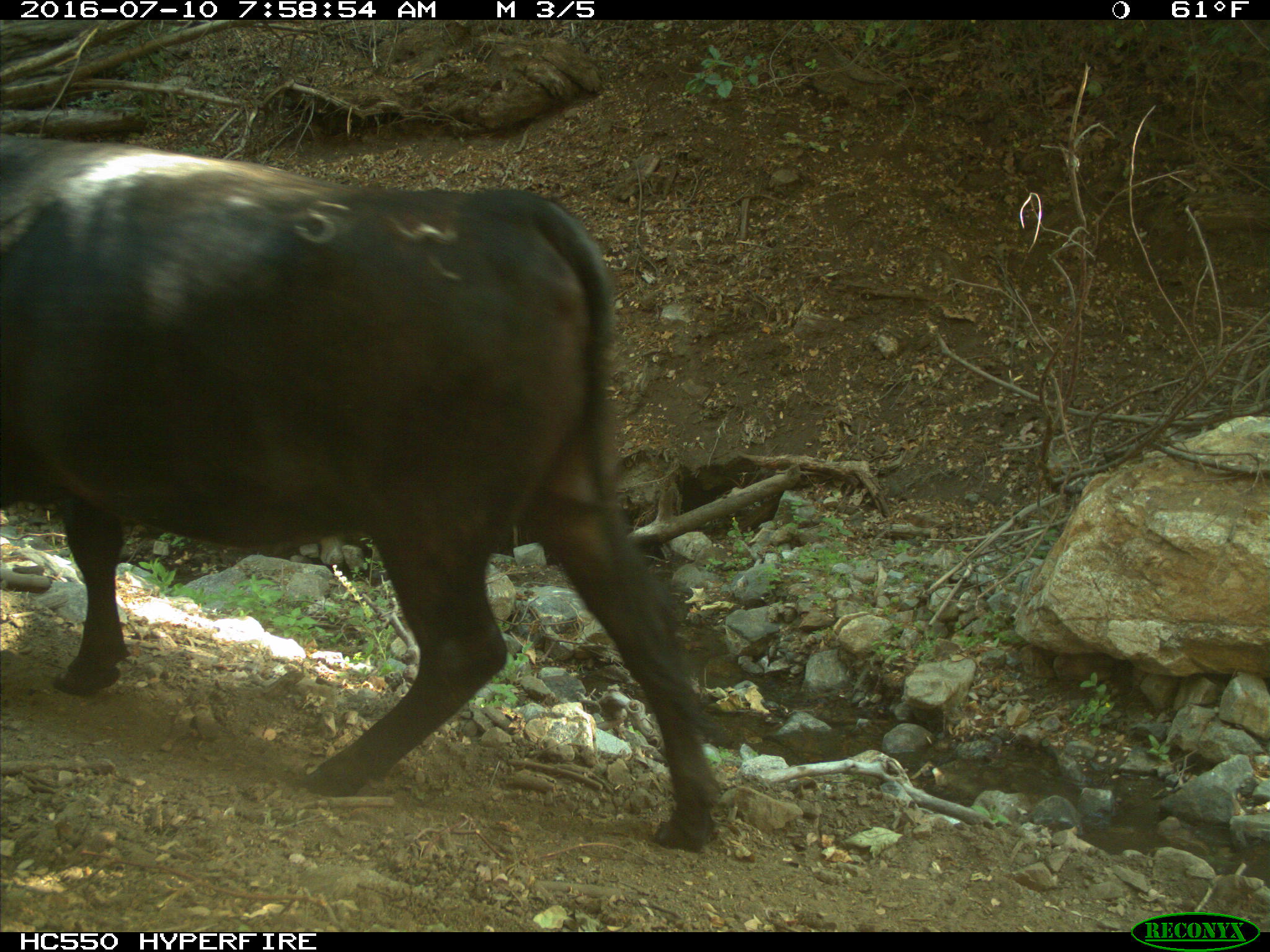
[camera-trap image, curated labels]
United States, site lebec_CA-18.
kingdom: Animalia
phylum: Chordata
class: Mammalia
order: Artiodactyla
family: Bovidae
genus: Bos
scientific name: Bos taurus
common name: domestic cow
Bos taurus (domestic cow).